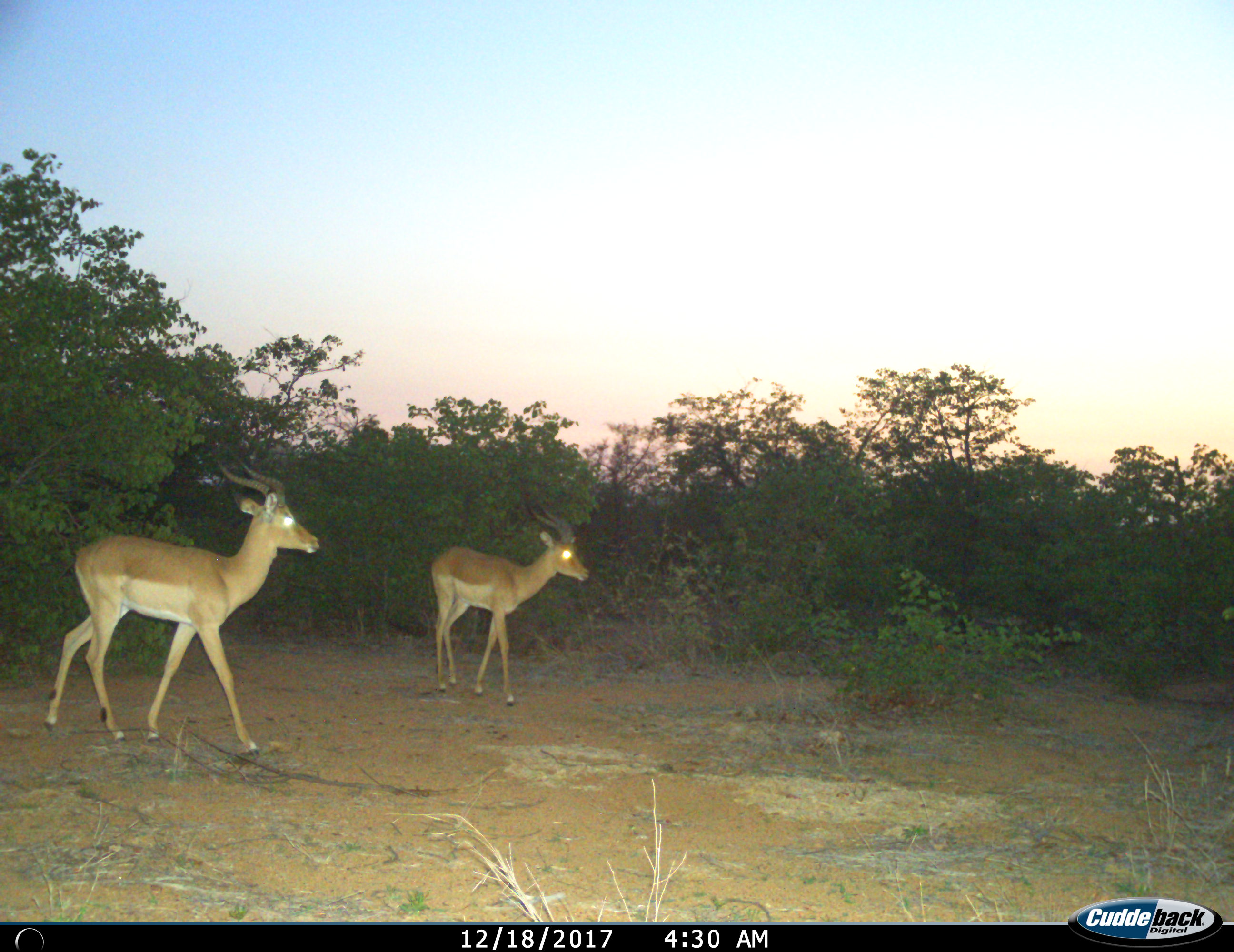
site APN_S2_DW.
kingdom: Animalia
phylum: Chordata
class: Mammalia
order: Artiodactyla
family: Bovidae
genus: Aepyceros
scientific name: Aepyceros melampus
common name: impala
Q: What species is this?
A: Impala (Aepyceros melampus).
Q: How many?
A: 2.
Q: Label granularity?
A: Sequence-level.